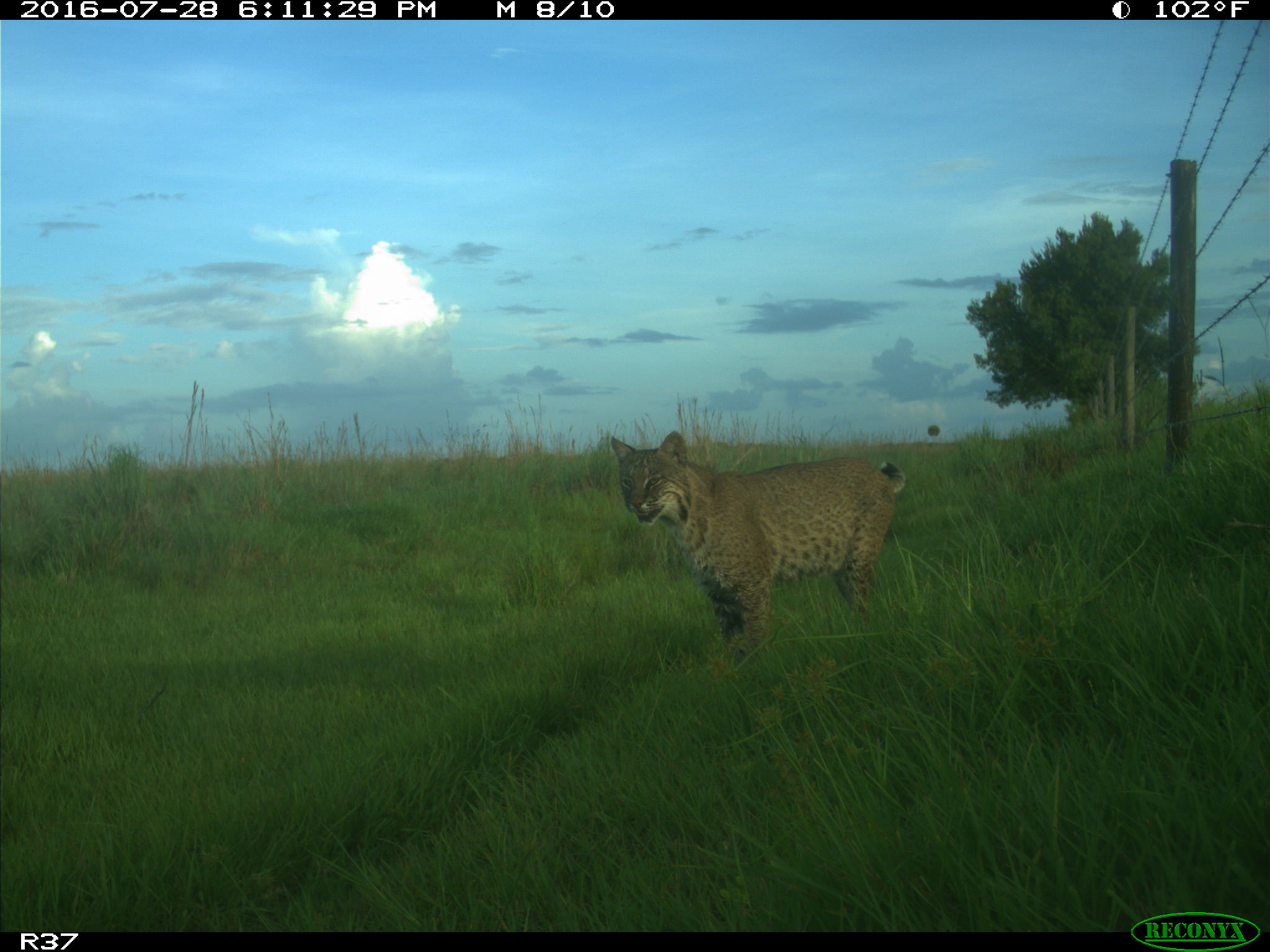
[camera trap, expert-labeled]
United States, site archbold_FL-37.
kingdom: Animalia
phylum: Chordata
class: Mammalia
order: Carnivora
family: Felidae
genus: Lynx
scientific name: Lynx rufus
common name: bobcat